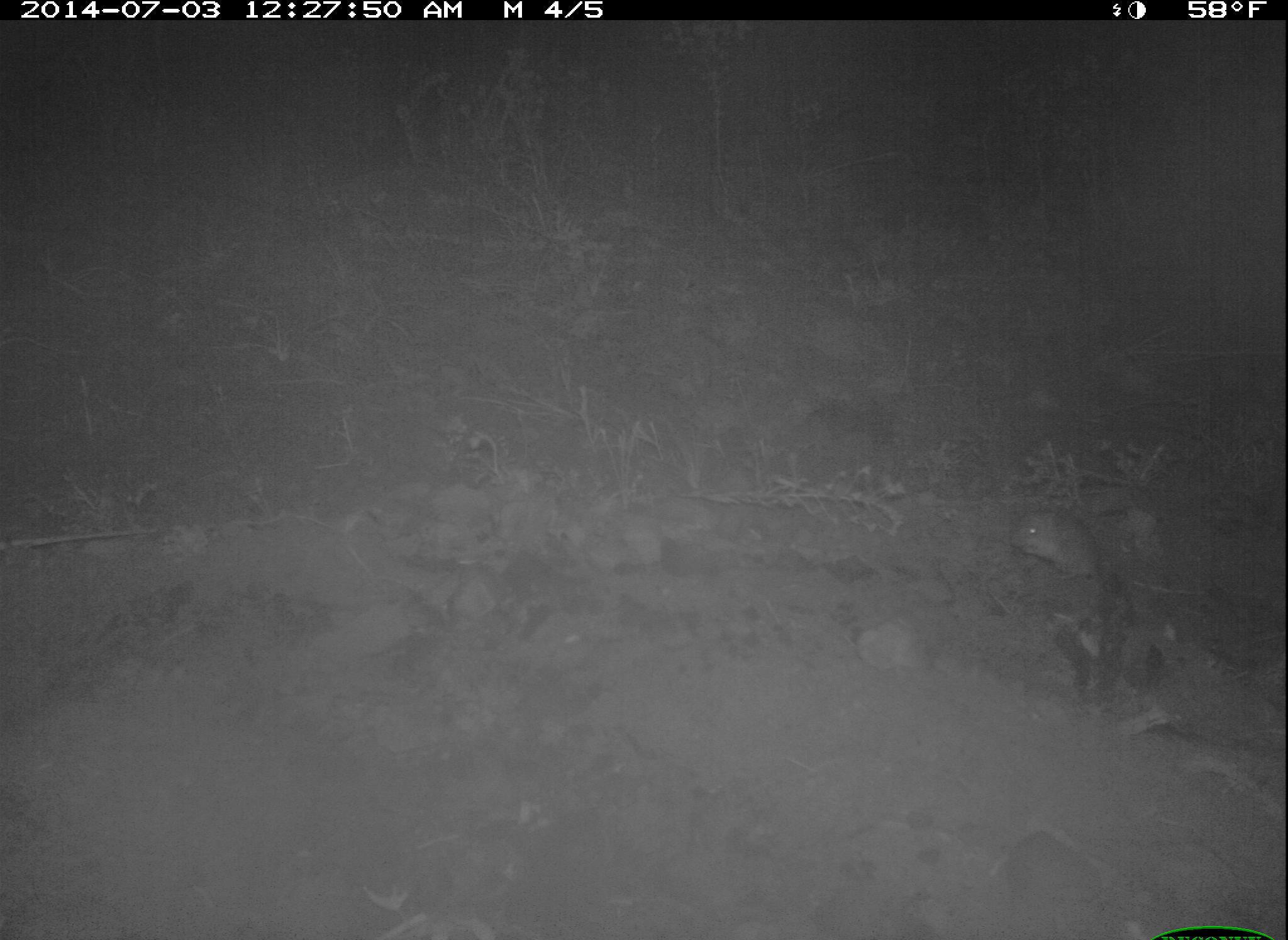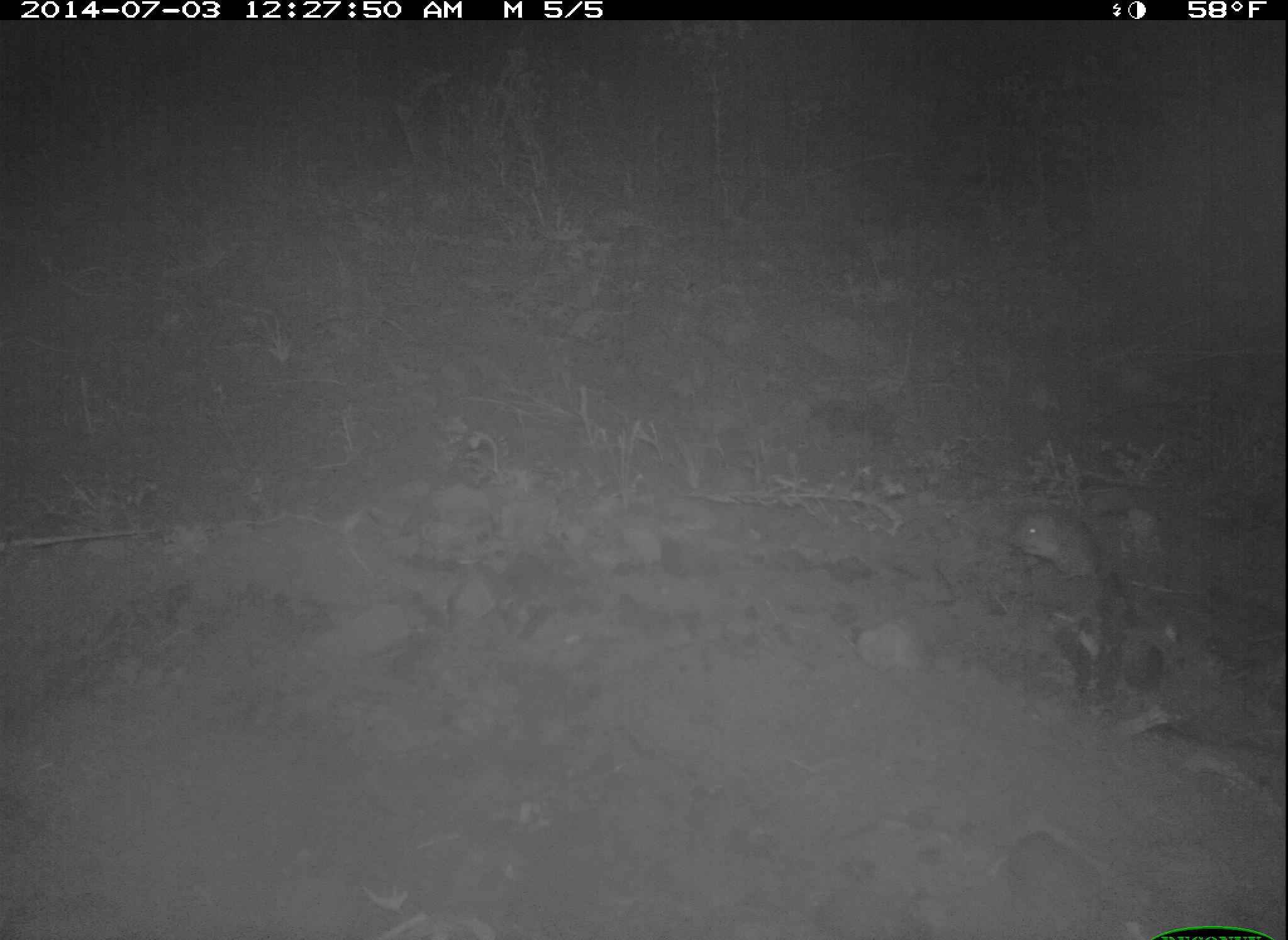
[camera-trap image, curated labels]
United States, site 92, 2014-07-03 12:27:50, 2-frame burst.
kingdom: Animalia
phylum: Chordata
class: Mammalia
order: Rodentia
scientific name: Rodentia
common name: rodent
Rodent (Rodentia).